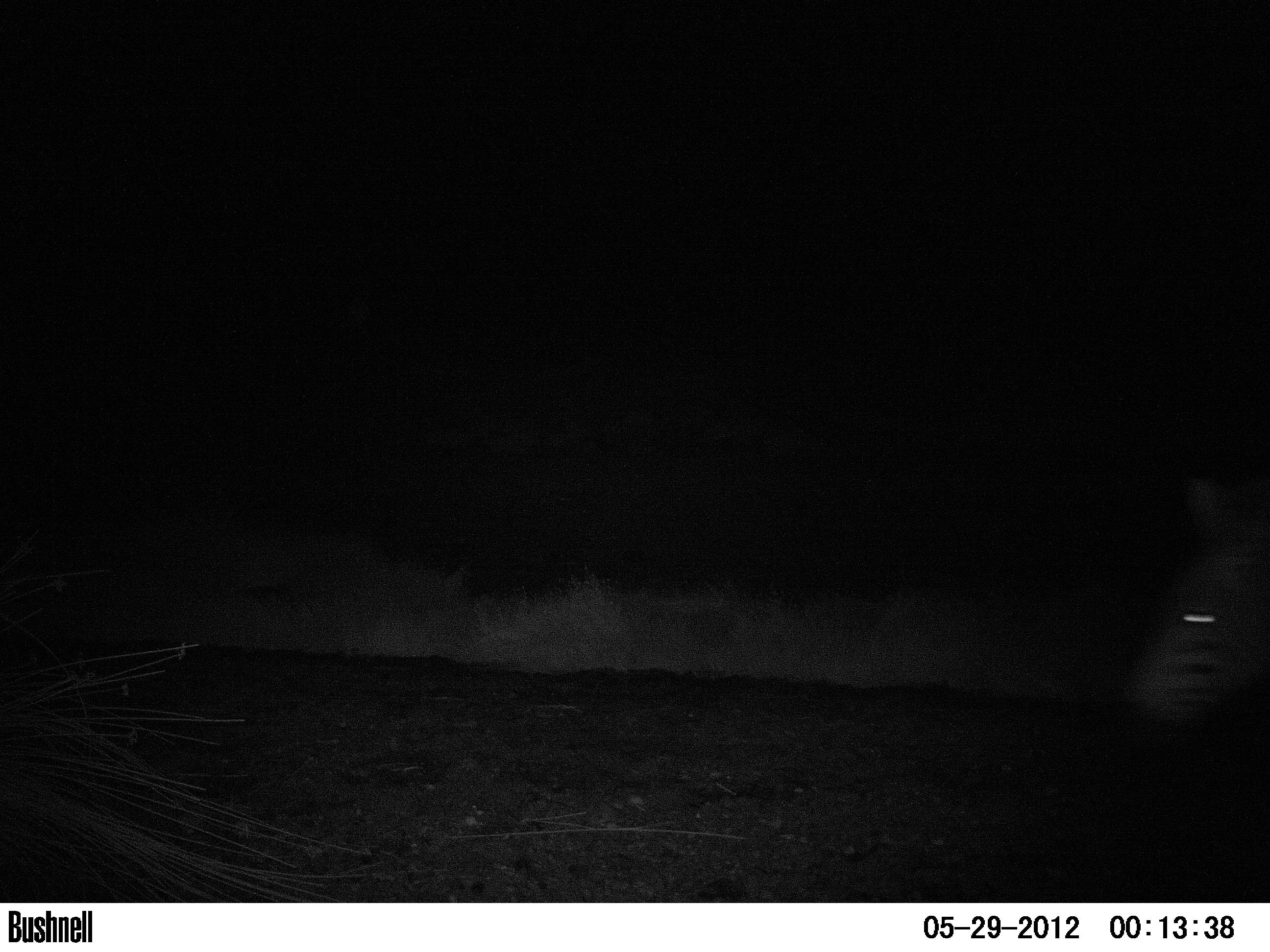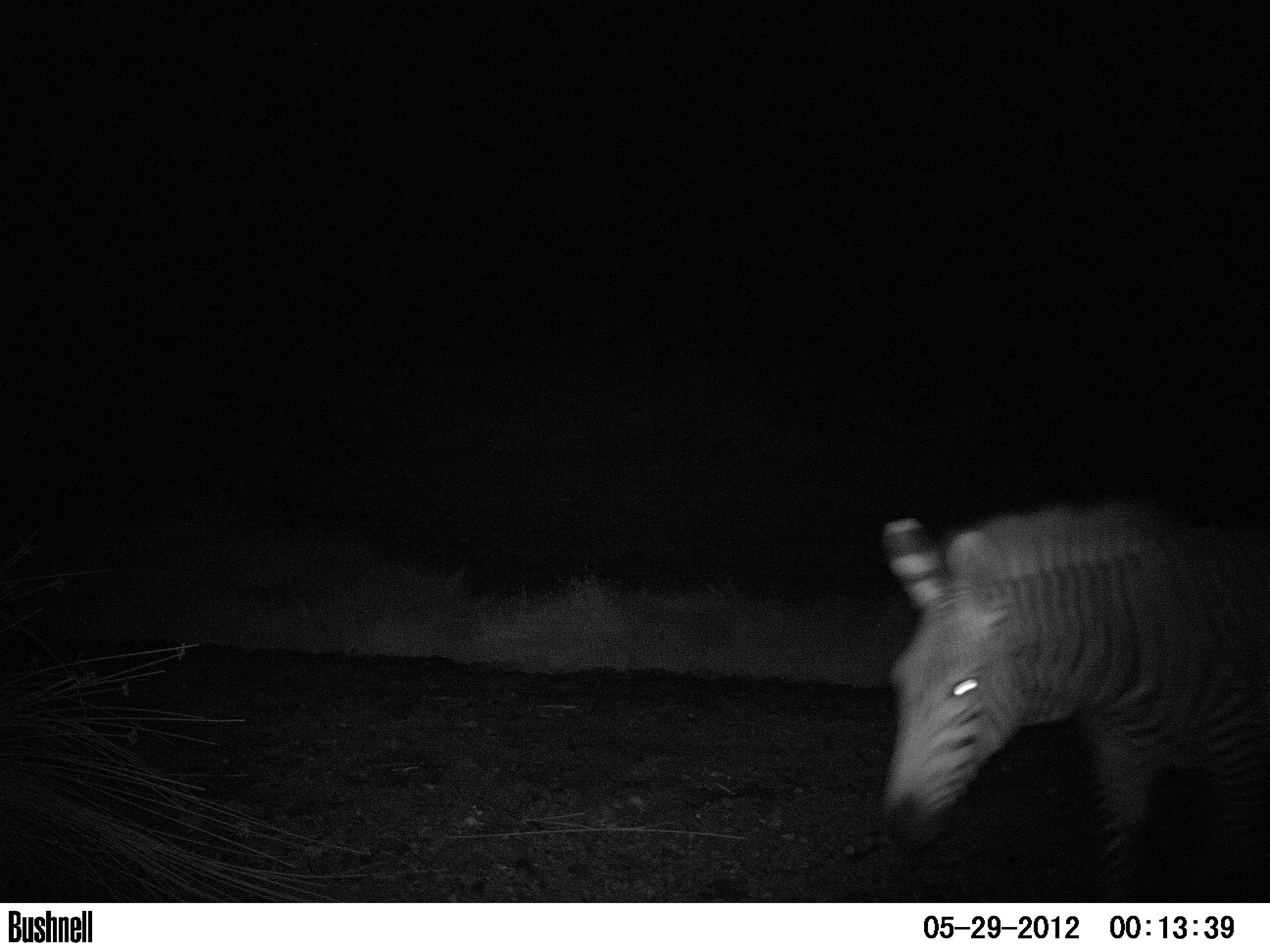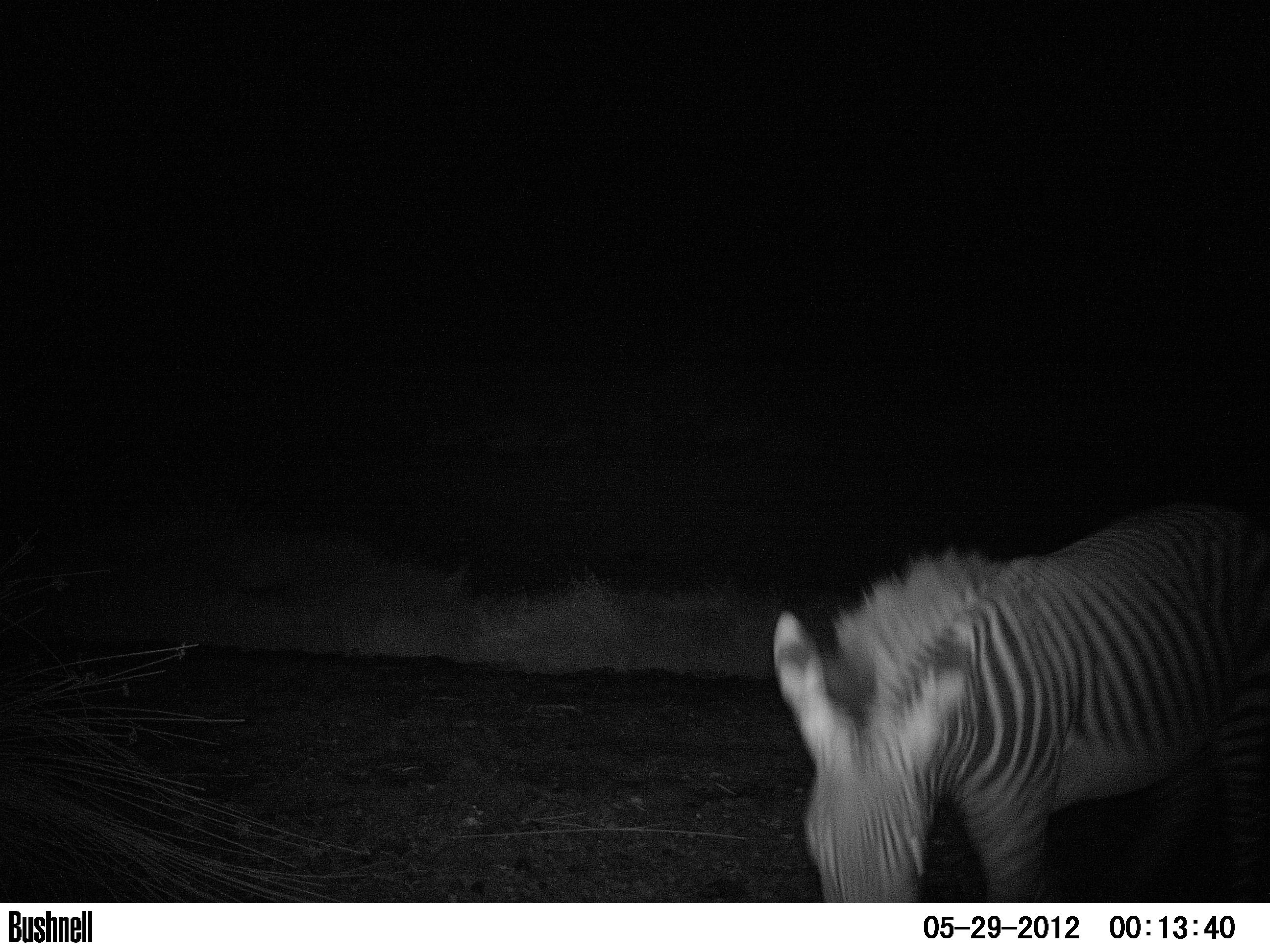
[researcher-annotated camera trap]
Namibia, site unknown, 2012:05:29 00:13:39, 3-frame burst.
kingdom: Animalia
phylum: Chordata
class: Mammalia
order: Perissodactyla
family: Equidae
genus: Equus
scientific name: Equus zebra hartmannae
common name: hartmann's mountain zebra